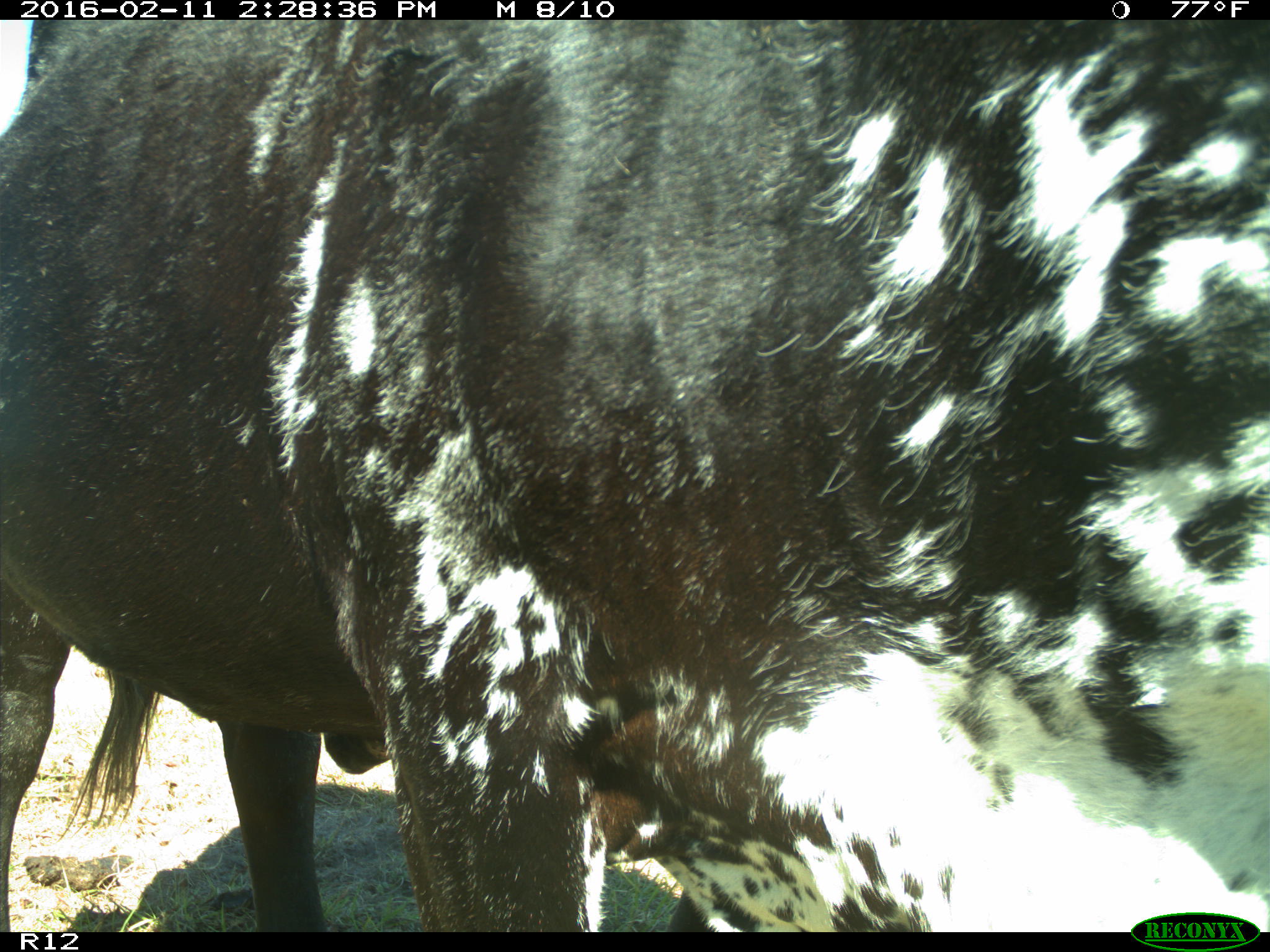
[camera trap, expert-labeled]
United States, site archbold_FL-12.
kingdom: Animalia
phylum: Chordata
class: Mammalia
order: Artiodactyla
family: Bovidae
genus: Bos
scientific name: Bos taurus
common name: domestic cow